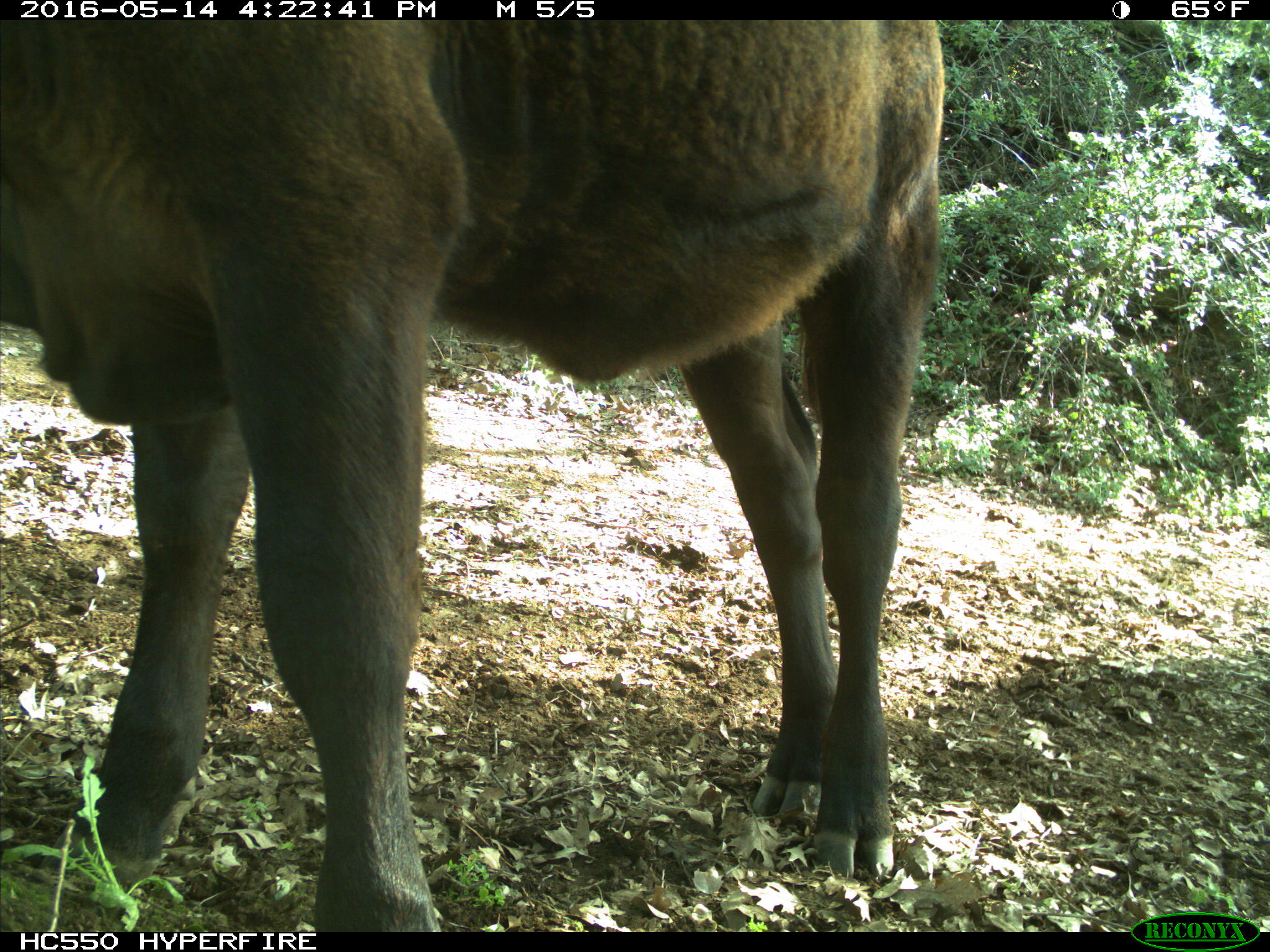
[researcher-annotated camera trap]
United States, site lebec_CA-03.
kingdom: Animalia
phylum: Chordata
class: Mammalia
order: Artiodactyla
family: Bovidae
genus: Bos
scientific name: Bos taurus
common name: domestic cow